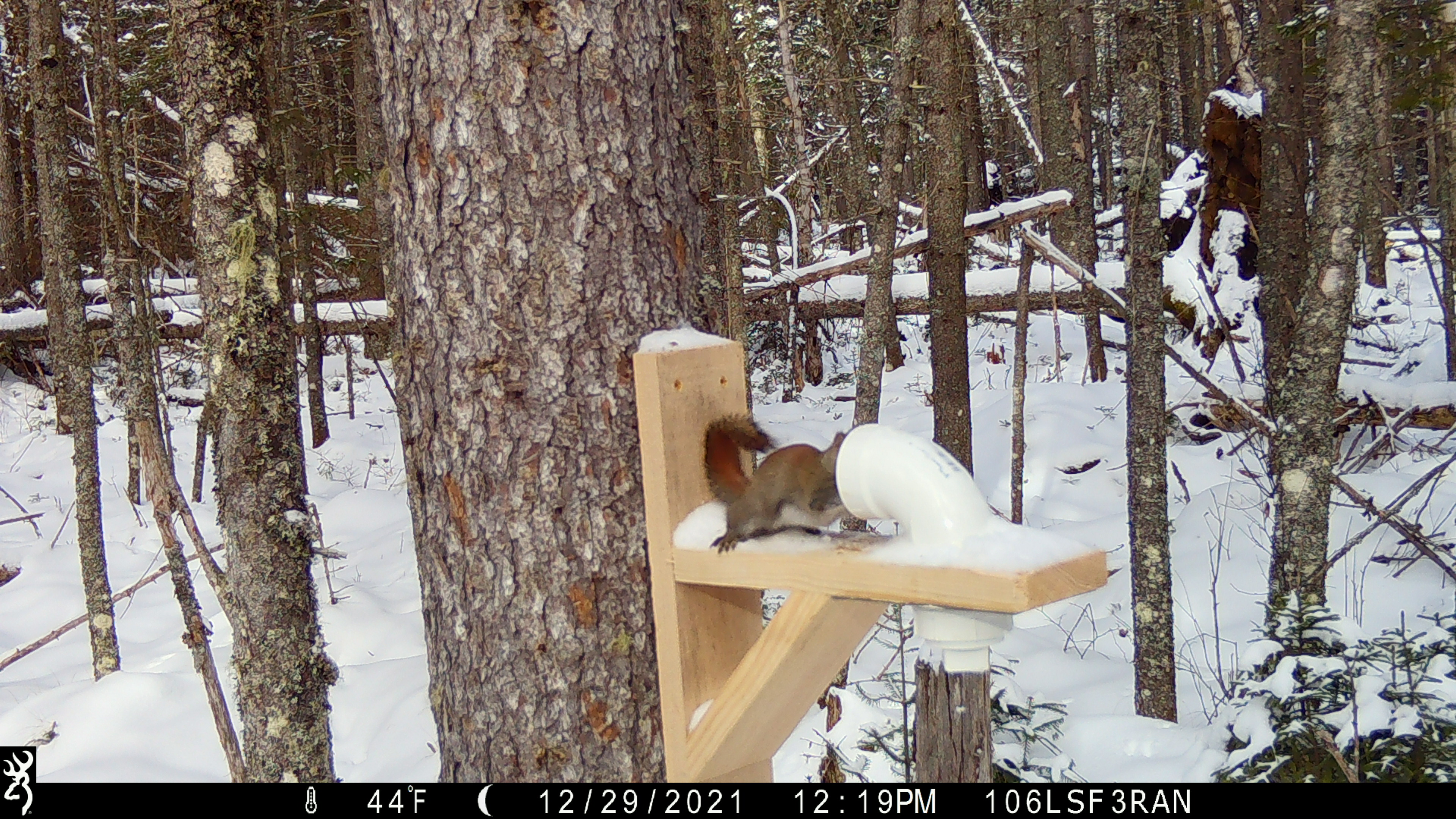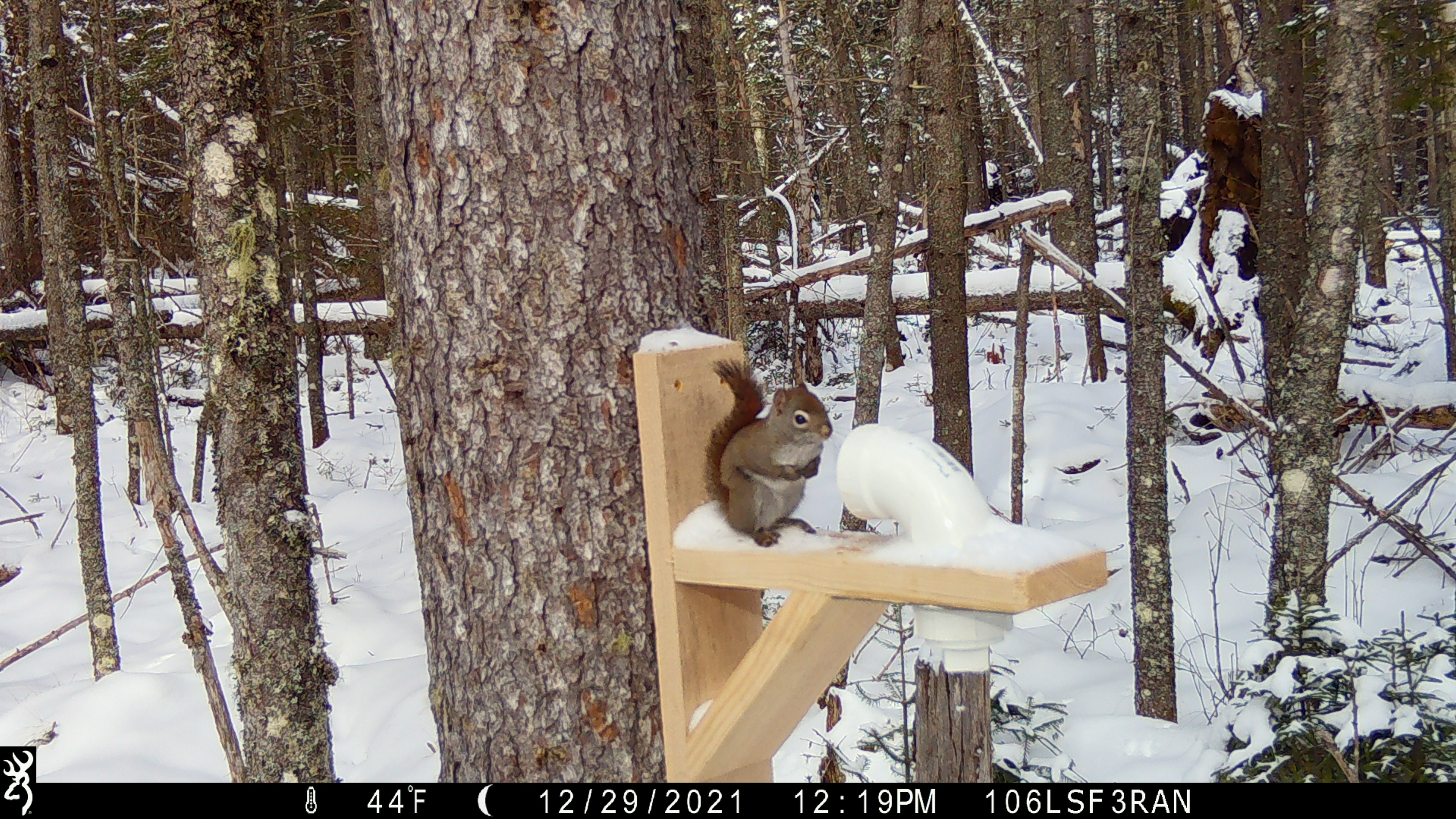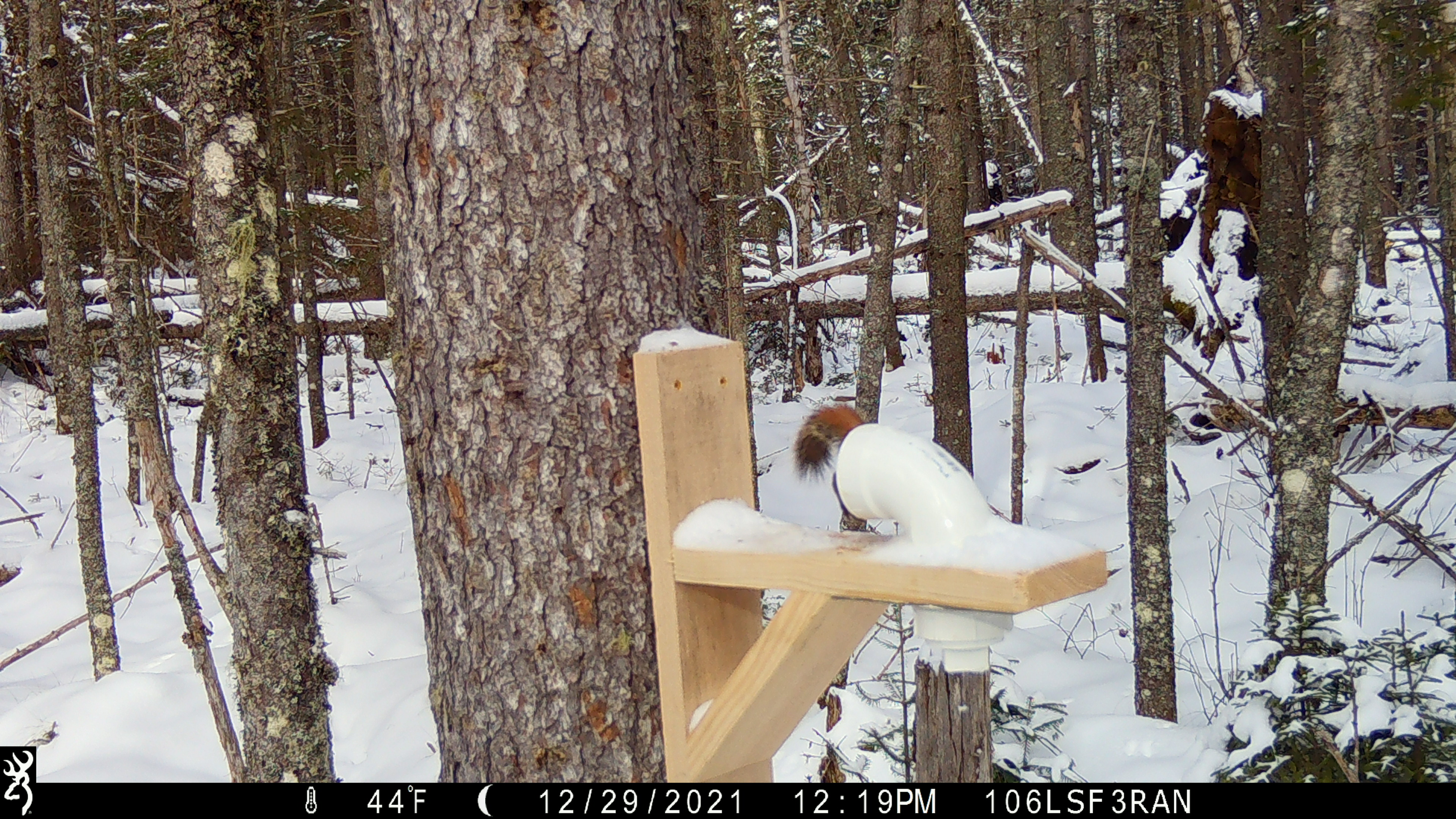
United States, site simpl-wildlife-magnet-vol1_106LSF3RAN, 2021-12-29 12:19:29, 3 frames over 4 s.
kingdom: Animalia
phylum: Chordata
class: Mammalia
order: Rodentia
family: Sciuridae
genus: Tamiasciurus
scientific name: Tamiasciurus hudsonicus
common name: red squirrel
Red squirrel (Tamiasciurus hudsonicus).